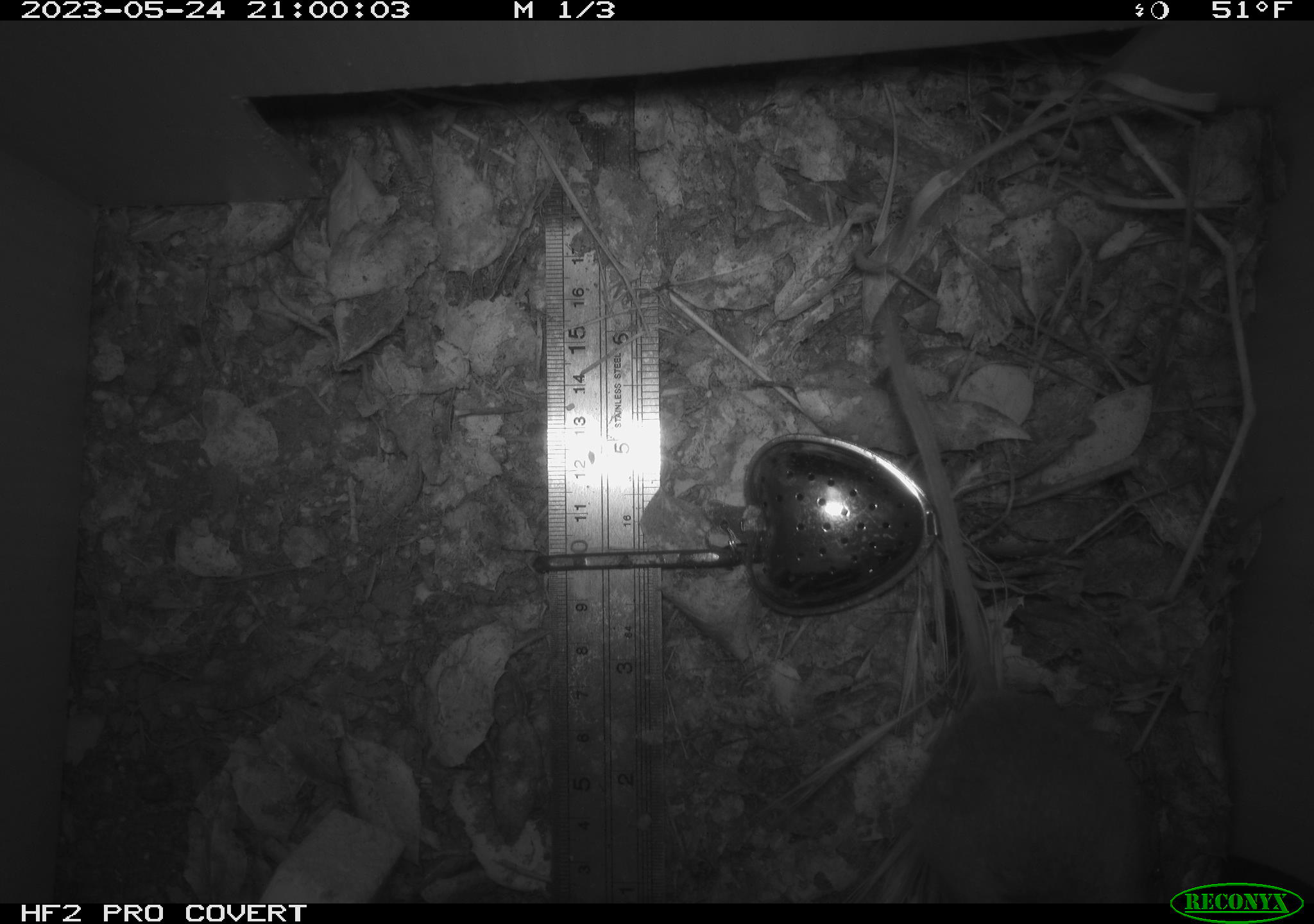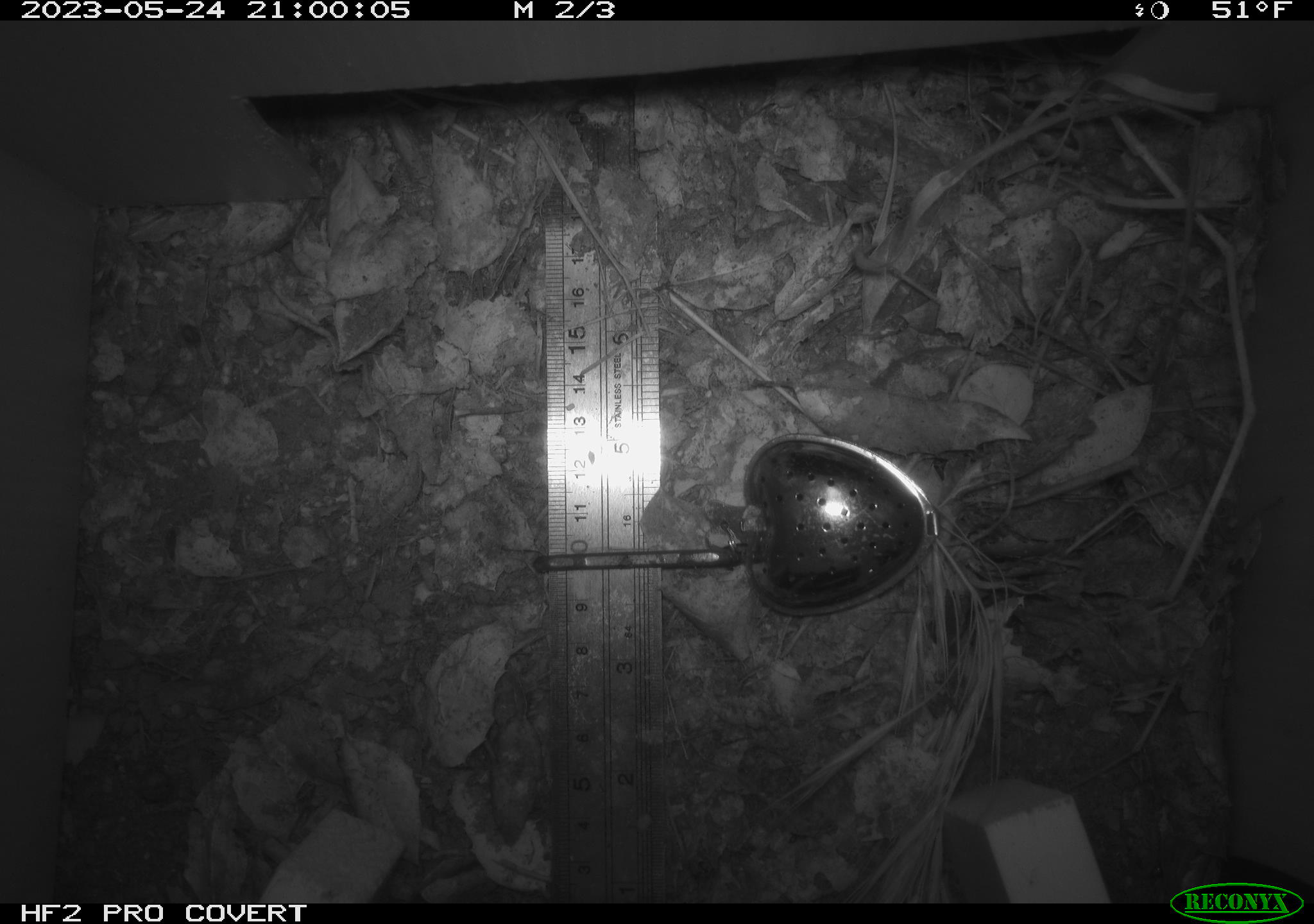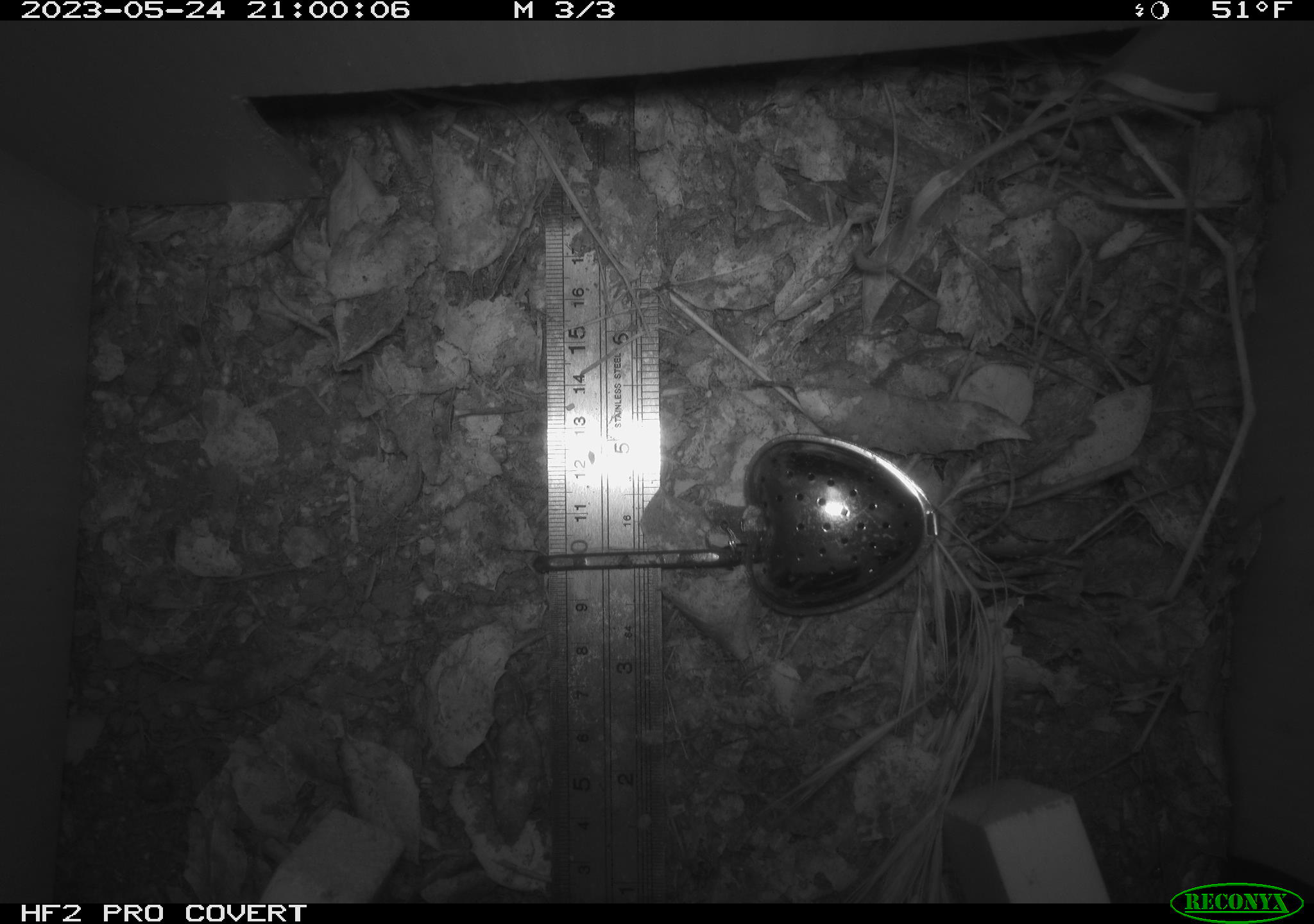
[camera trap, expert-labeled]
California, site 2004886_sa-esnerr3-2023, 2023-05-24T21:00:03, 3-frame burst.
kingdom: Animalia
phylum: Chordata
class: Mammalia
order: Rodentia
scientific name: Rodentia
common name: mouse species